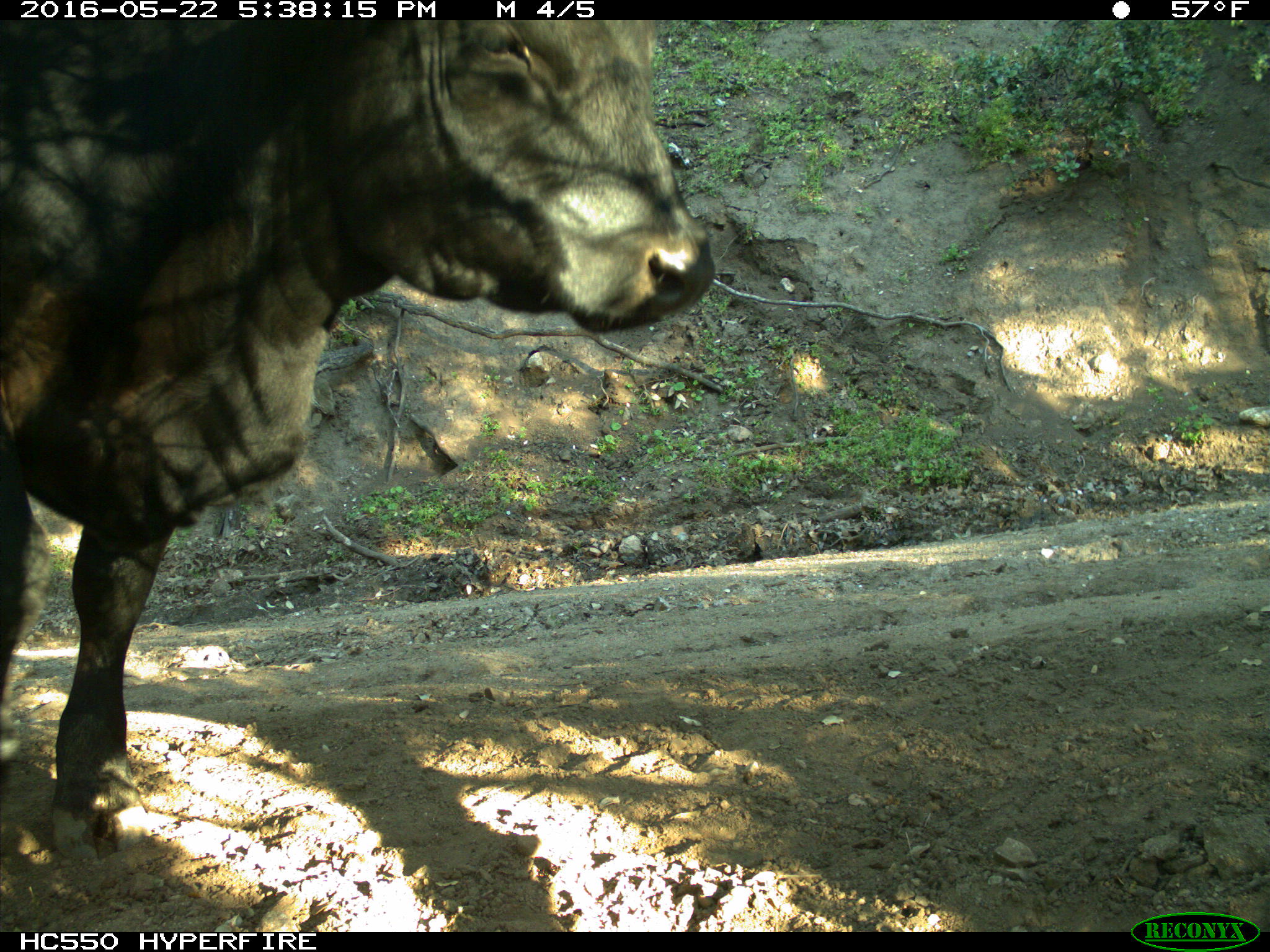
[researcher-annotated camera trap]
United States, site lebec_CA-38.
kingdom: Animalia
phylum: Chordata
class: Mammalia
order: Artiodactyla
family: Bovidae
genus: Bos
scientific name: Bos taurus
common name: domestic cow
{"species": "Bos taurus (domestic cow)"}